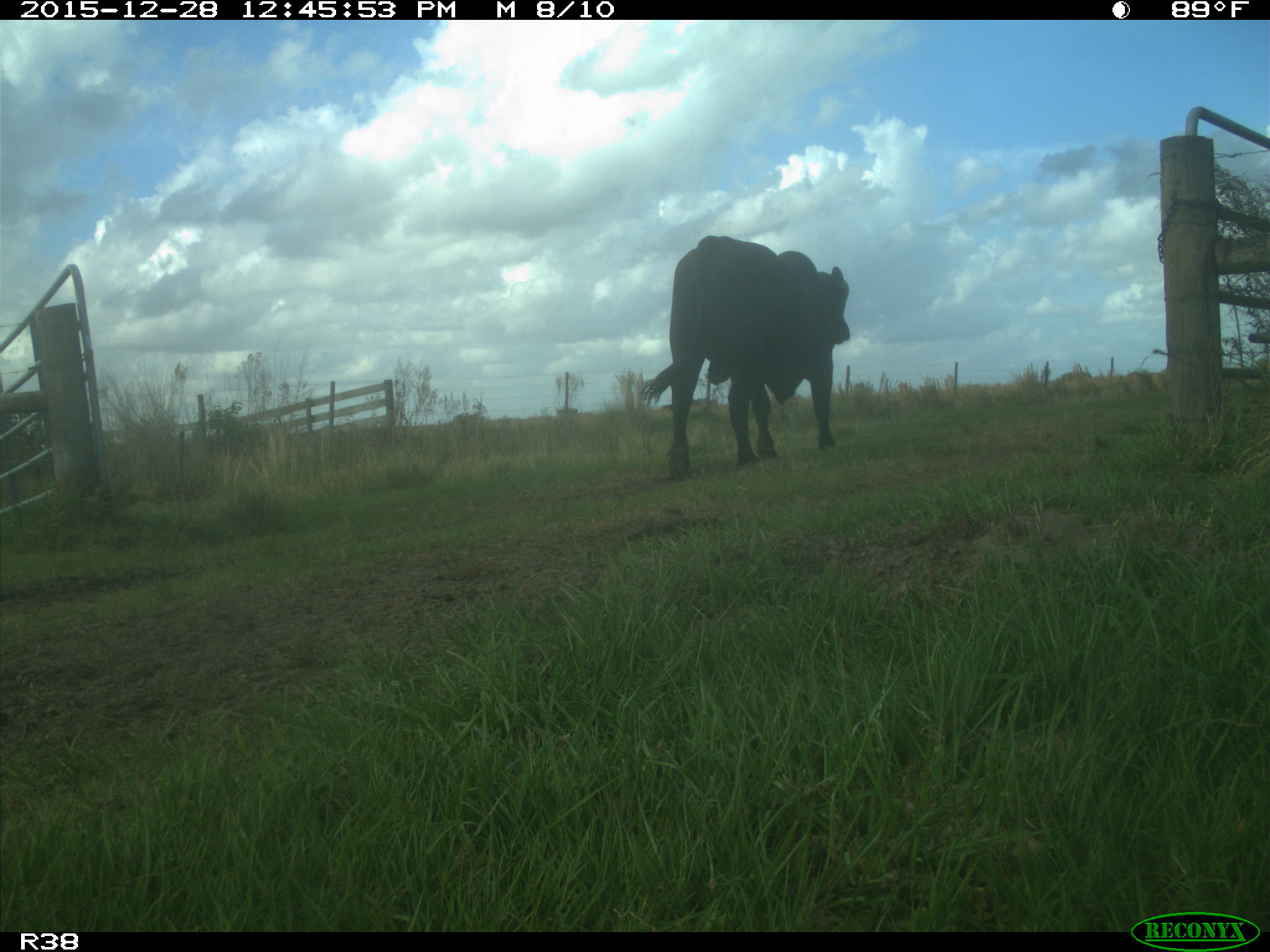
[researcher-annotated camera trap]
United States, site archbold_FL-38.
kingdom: Animalia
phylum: Chordata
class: Mammalia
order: Artiodactyla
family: Bovidae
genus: Bos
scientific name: Bos taurus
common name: domestic cow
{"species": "Bos taurus (domestic cow)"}